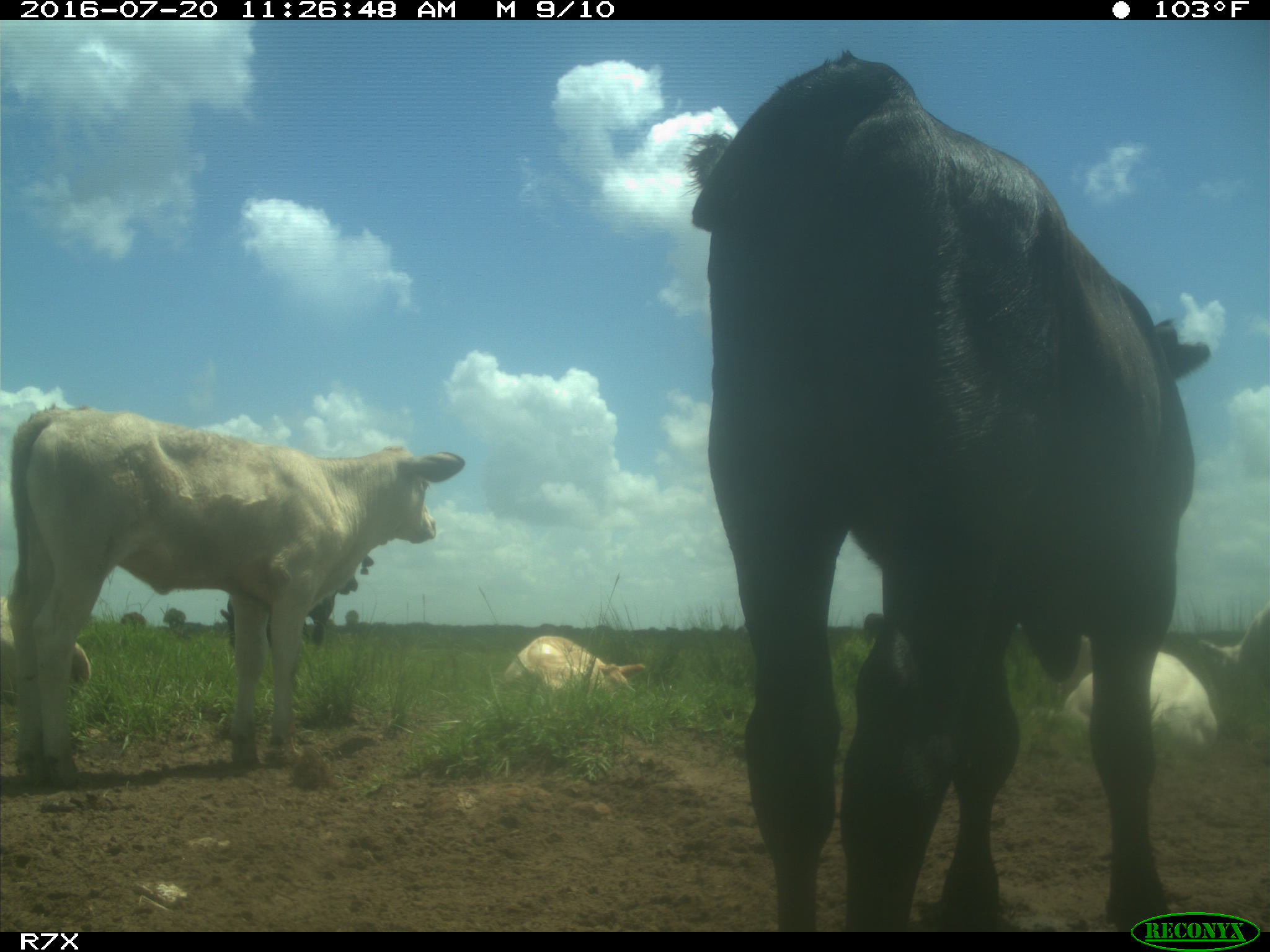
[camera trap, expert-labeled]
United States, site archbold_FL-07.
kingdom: Animalia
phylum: Chordata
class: Mammalia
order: Artiodactyla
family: Bovidae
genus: Bos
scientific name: Bos taurus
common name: domestic cow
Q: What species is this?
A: Bos taurus (domestic cow).